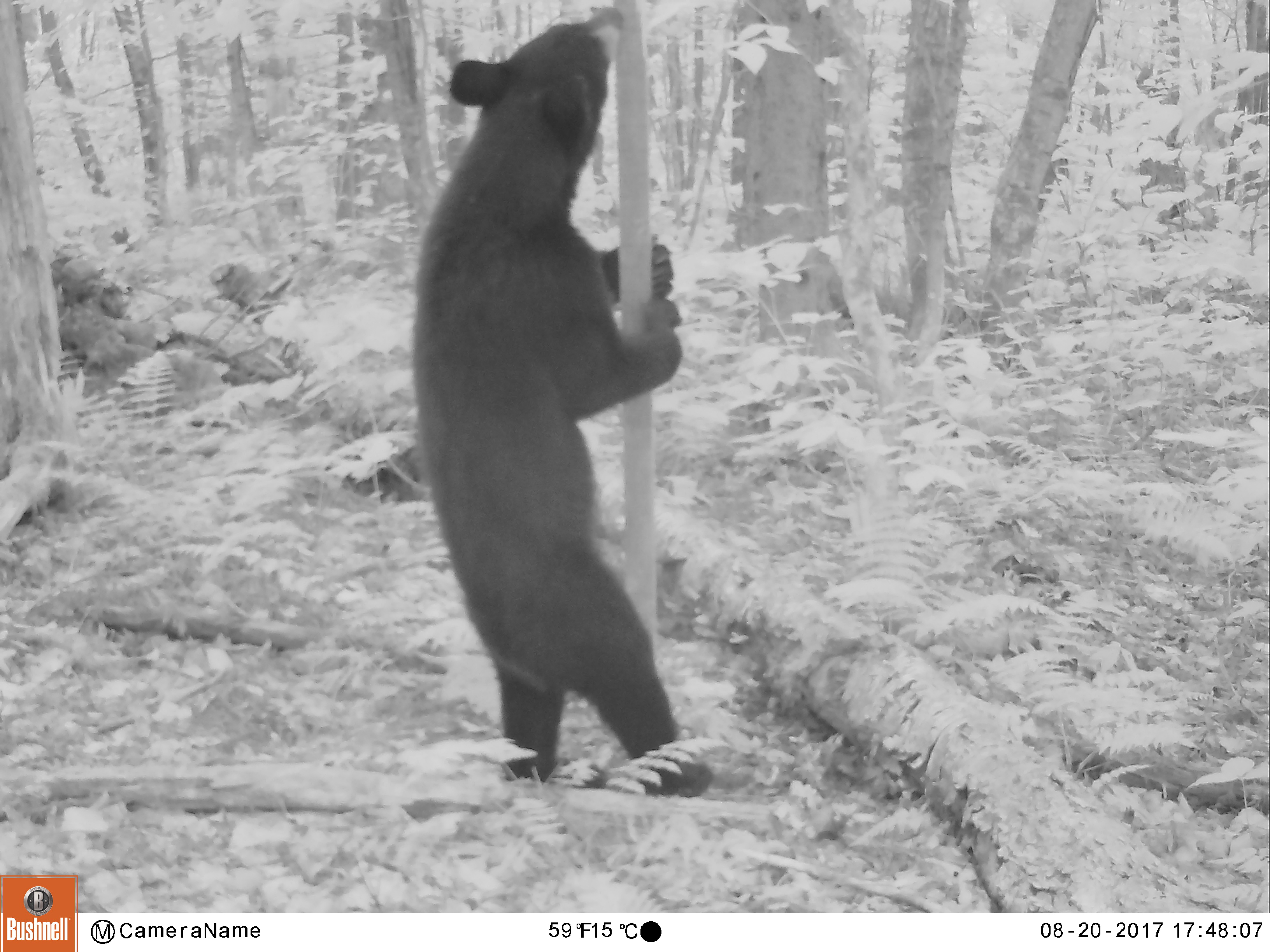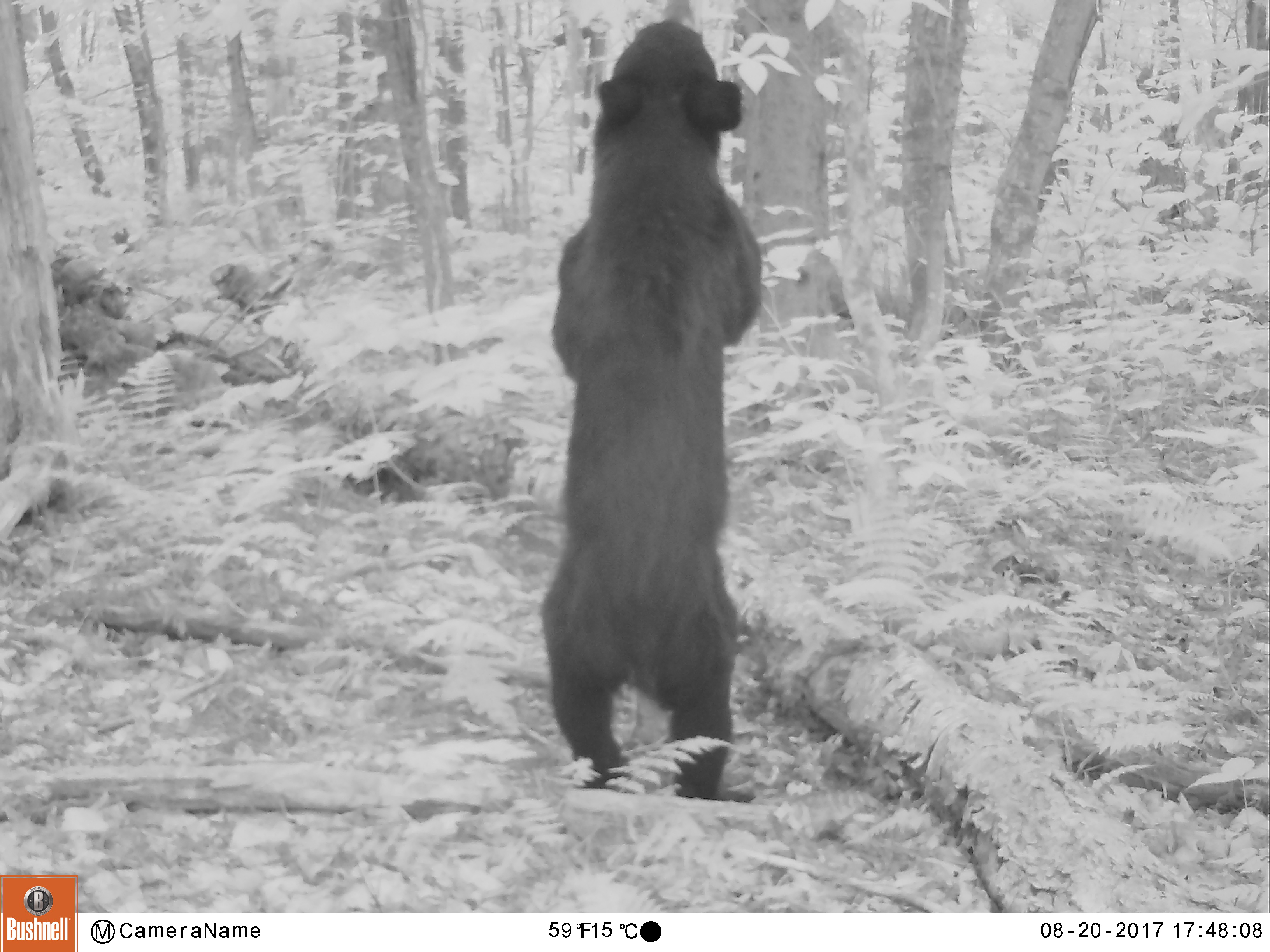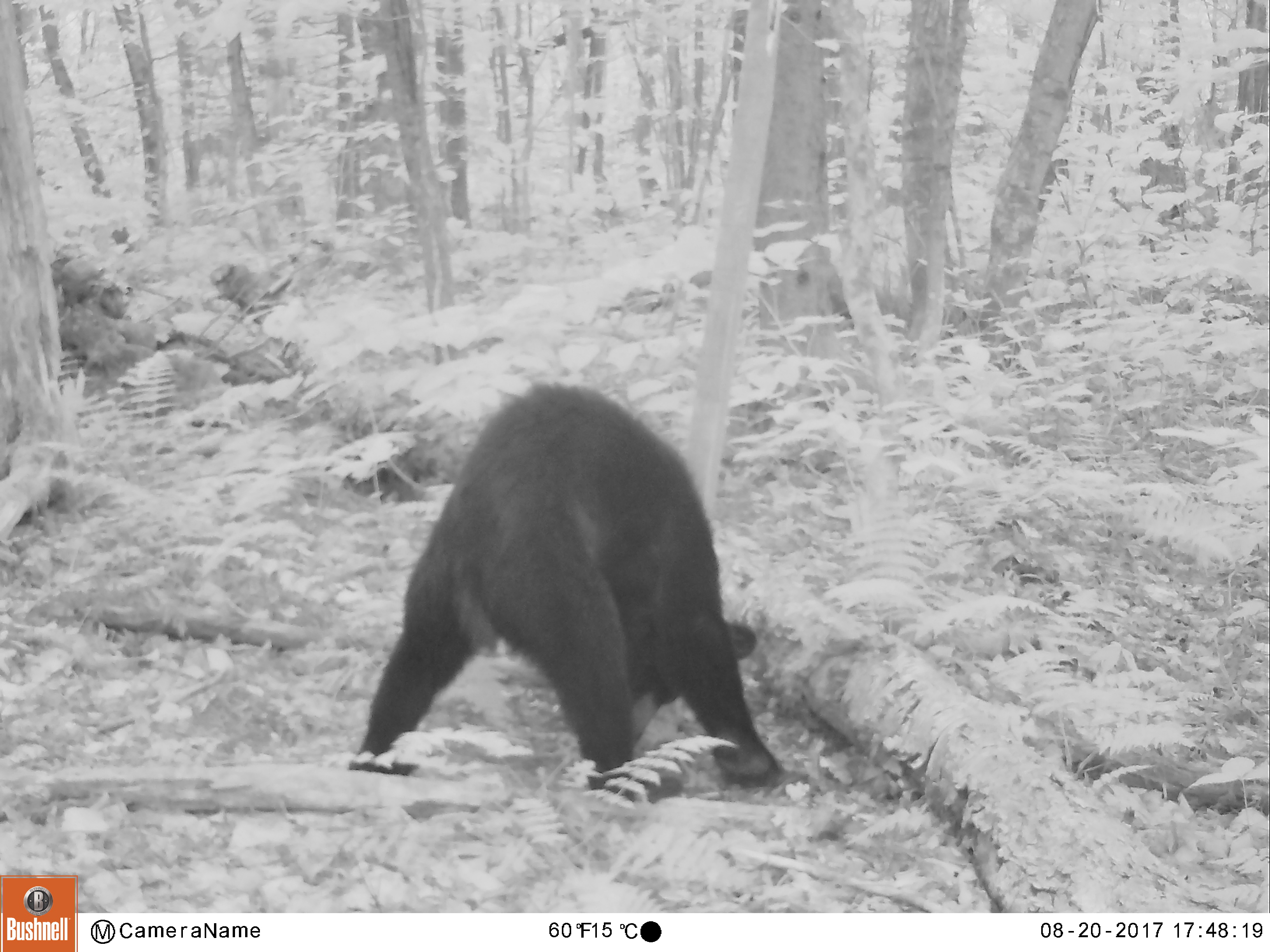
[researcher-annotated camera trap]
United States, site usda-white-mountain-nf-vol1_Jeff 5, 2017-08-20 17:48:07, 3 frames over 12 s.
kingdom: Animalia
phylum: Chordata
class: Mammalia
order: Carnivora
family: Ursidae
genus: Ursus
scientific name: Ursus americanus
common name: black bear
Black bear (Ursus americanus).